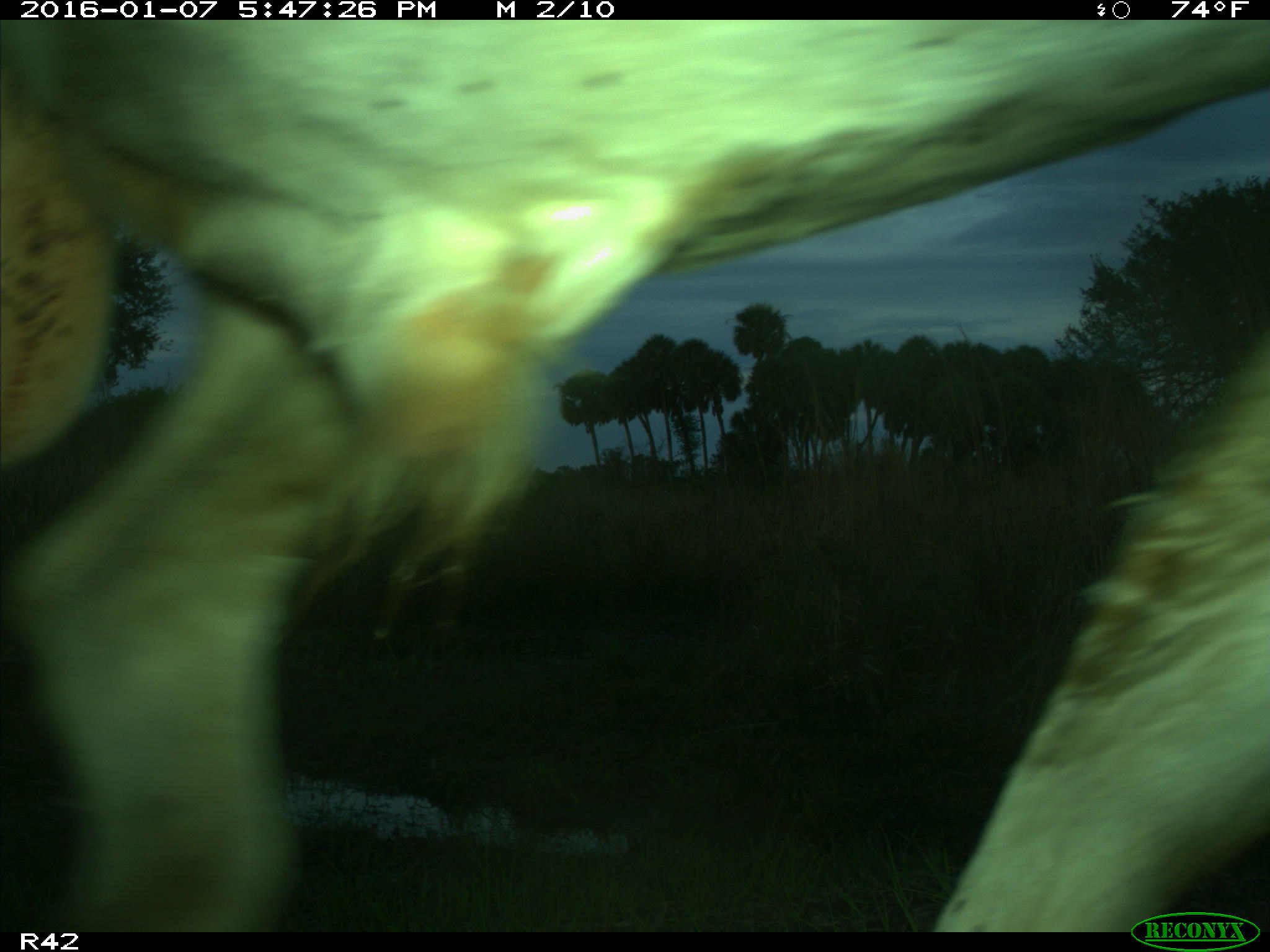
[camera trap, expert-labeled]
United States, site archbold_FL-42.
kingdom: Animalia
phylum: Chordata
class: Mammalia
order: Artiodactyla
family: Bovidae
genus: Bos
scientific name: Bos taurus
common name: domestic cow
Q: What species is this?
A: Bos taurus (domestic cow).